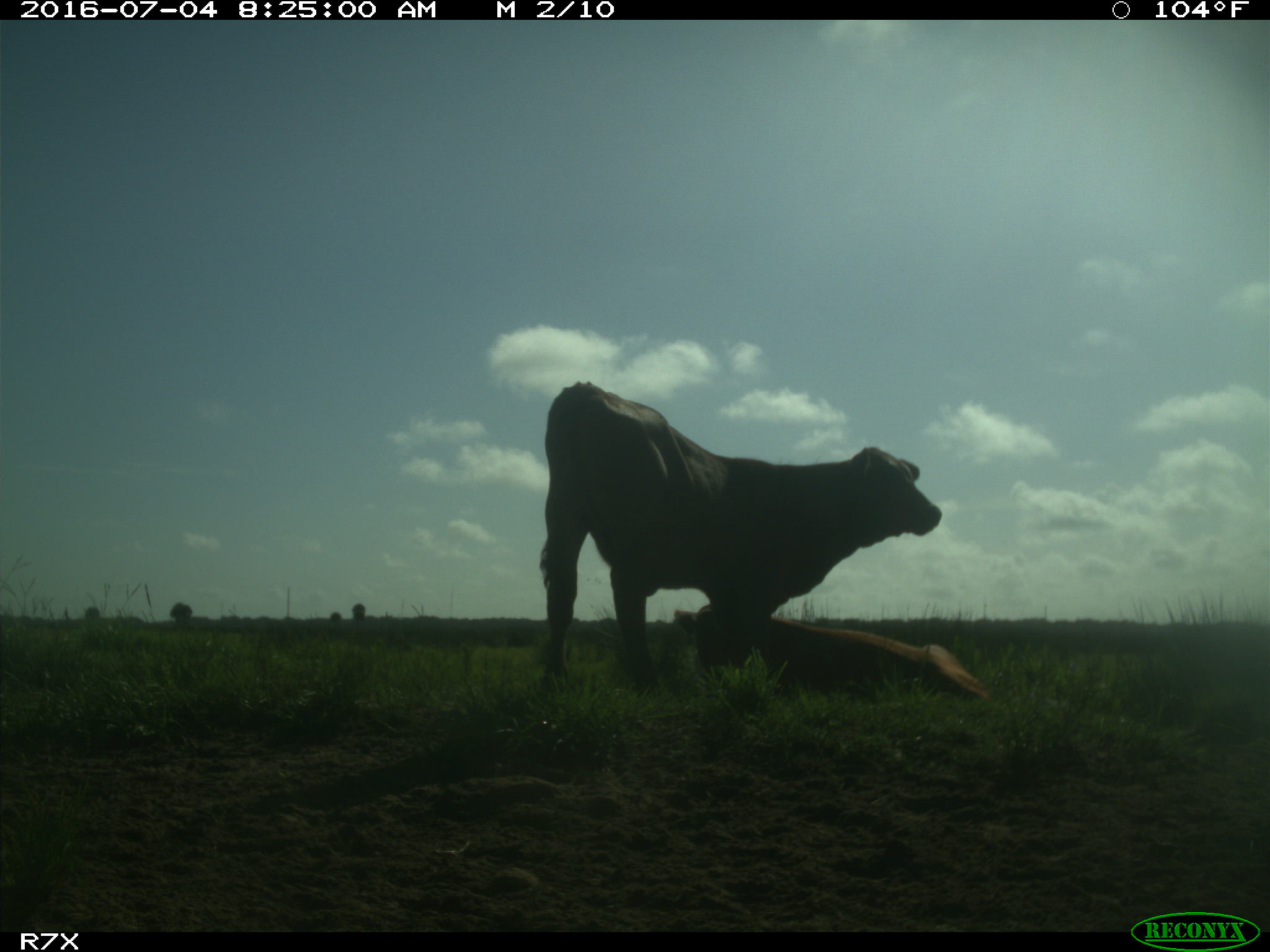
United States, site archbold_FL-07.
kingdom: Animalia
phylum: Chordata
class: Mammalia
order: Artiodactyla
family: Bovidae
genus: Bos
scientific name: Bos taurus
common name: domestic cow